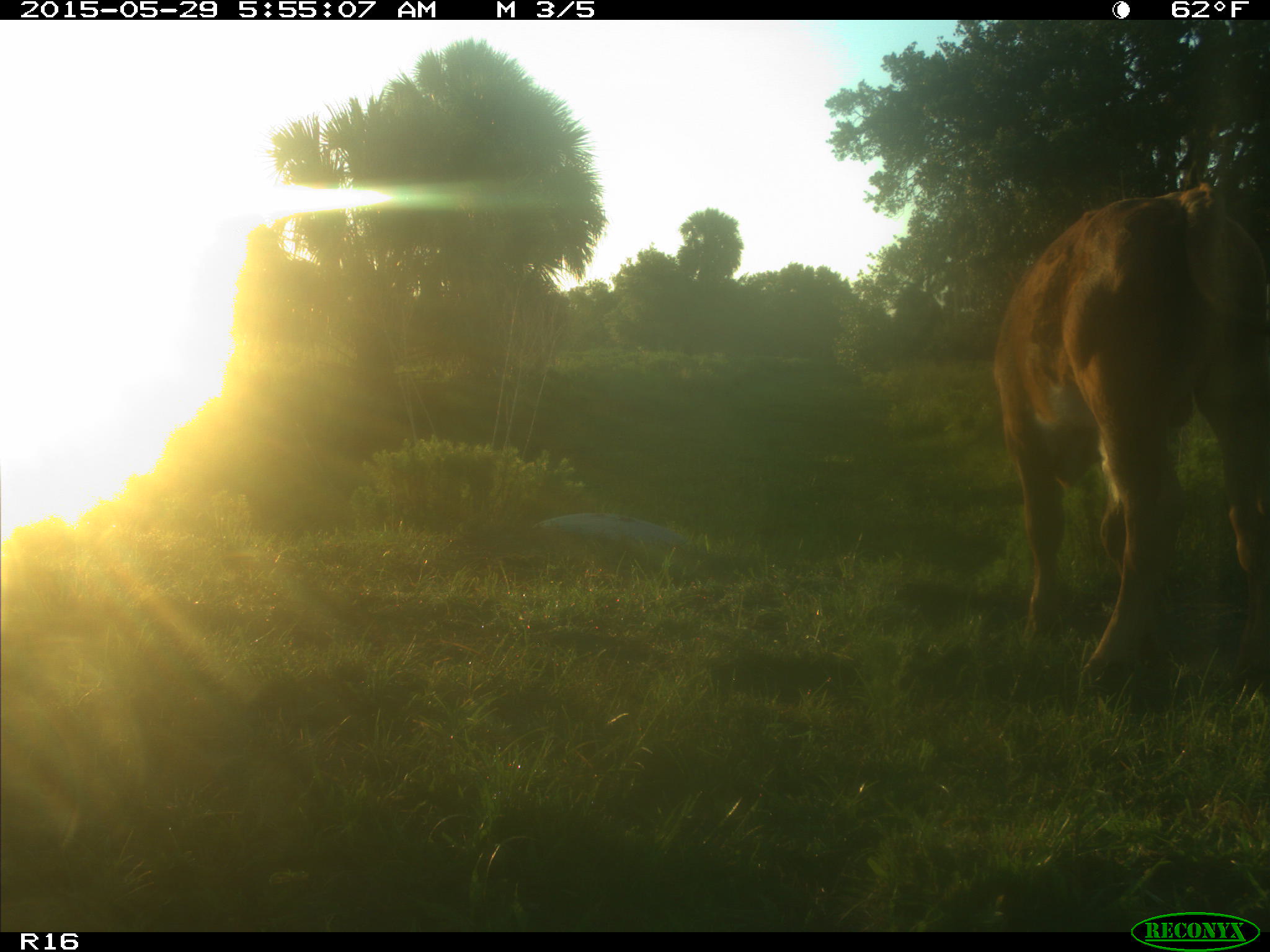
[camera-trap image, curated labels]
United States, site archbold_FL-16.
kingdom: Animalia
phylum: Chordata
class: Mammalia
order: Artiodactyla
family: Bovidae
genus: Bos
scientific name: Bos taurus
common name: domestic cow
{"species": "Bos taurus (domestic cow)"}